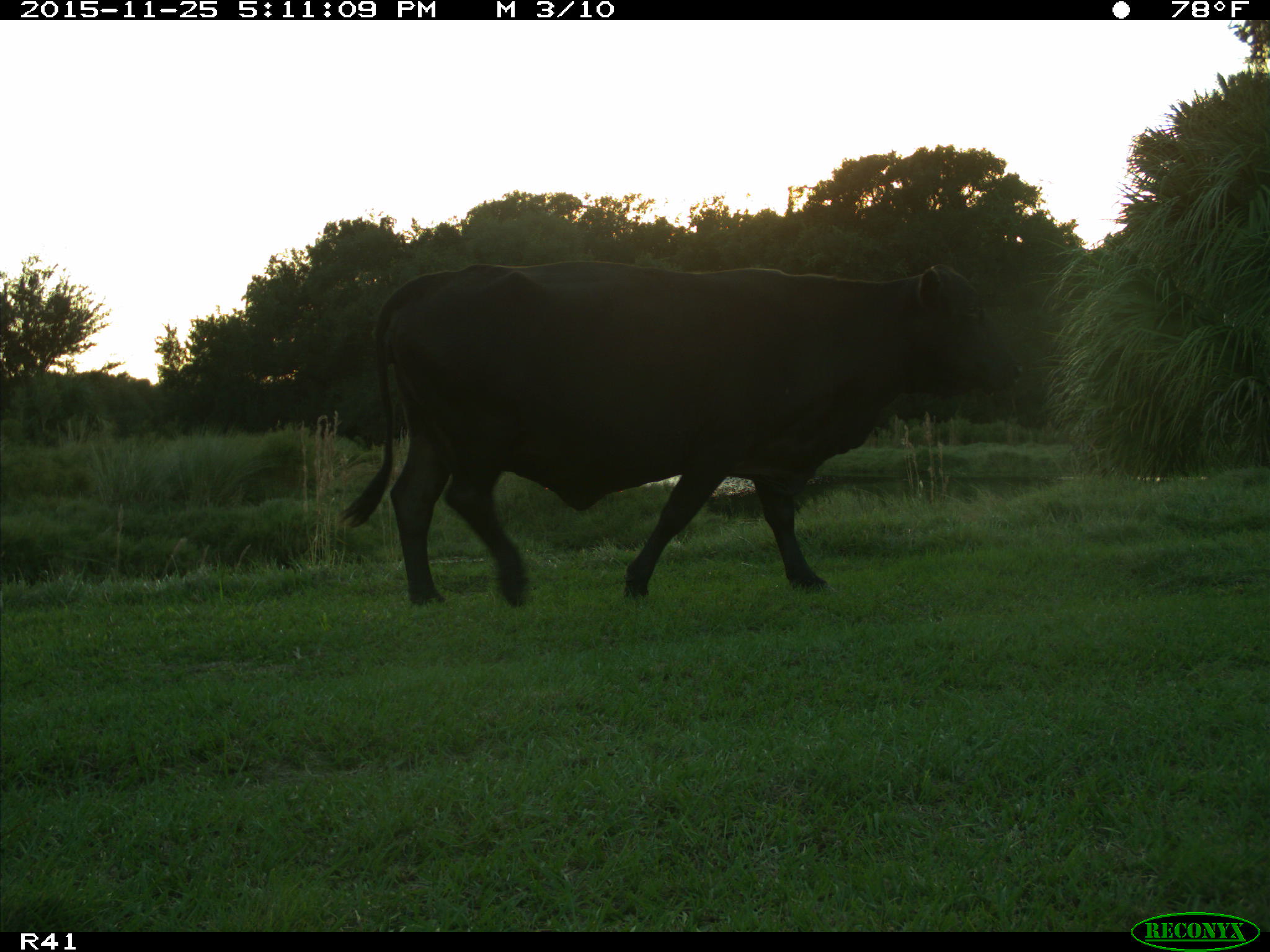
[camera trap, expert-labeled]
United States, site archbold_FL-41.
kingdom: Animalia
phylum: Chordata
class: Mammalia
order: Artiodactyla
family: Bovidae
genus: Bos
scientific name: Bos taurus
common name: domestic cow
Bos taurus (domestic cow).